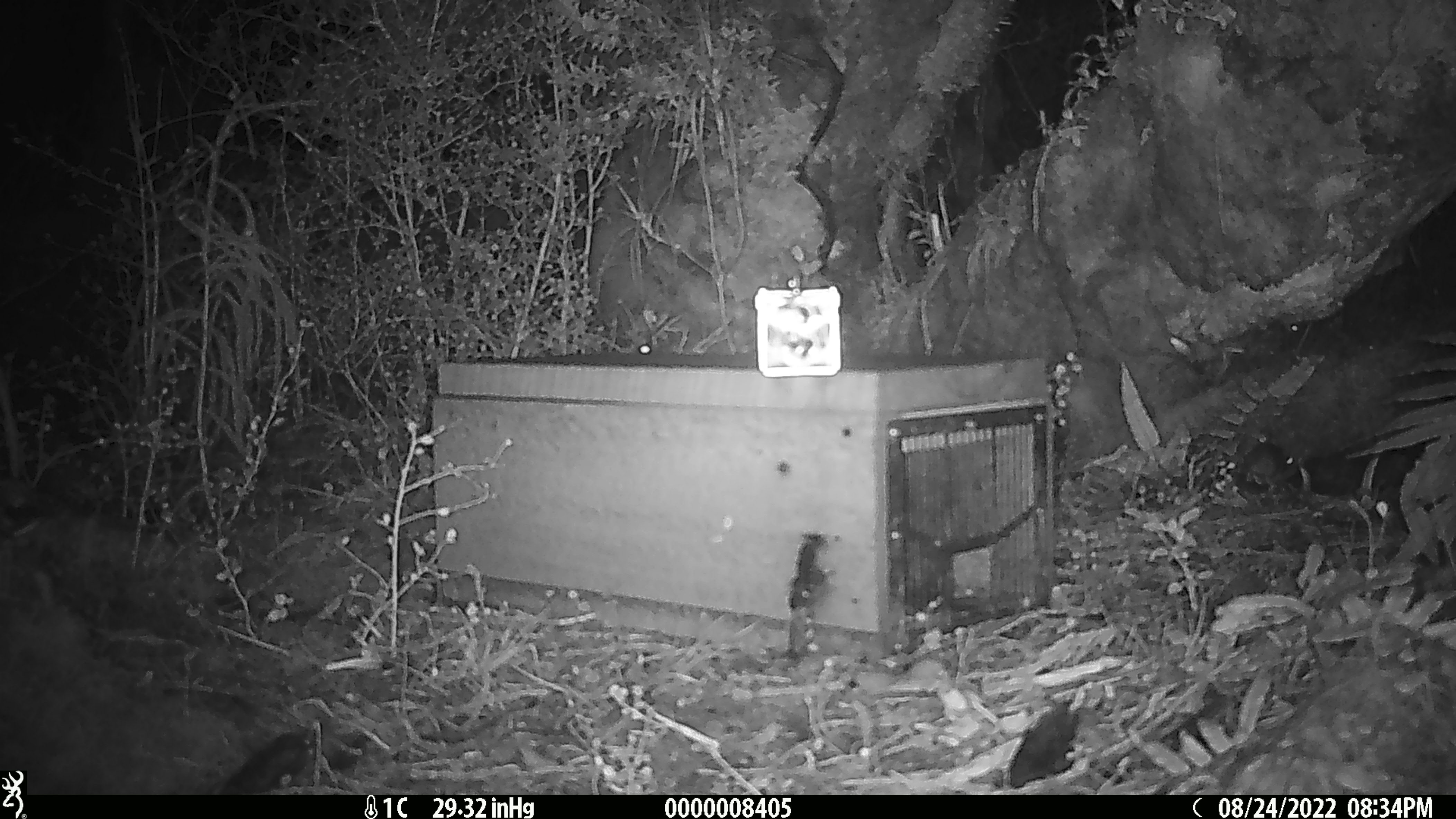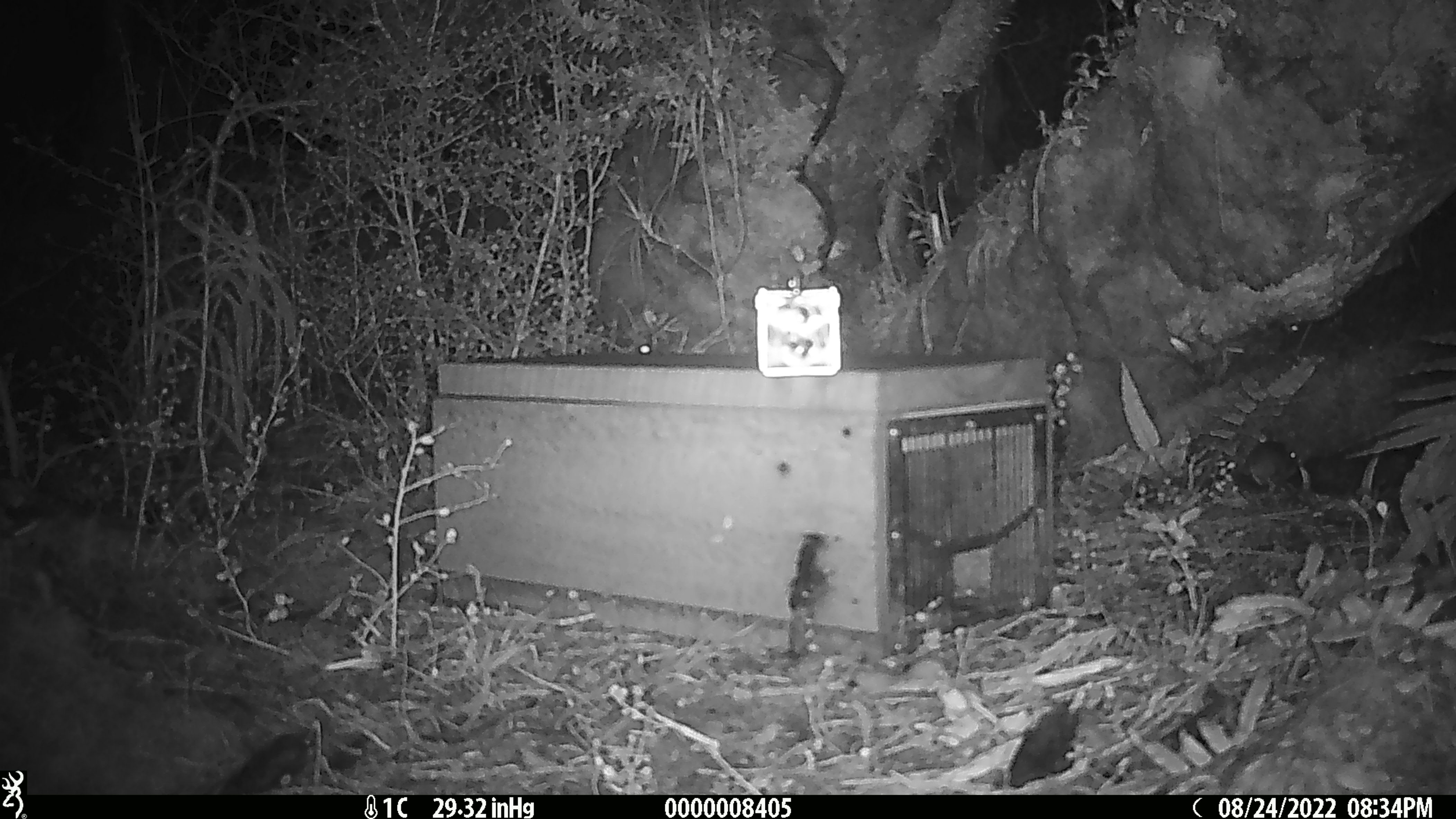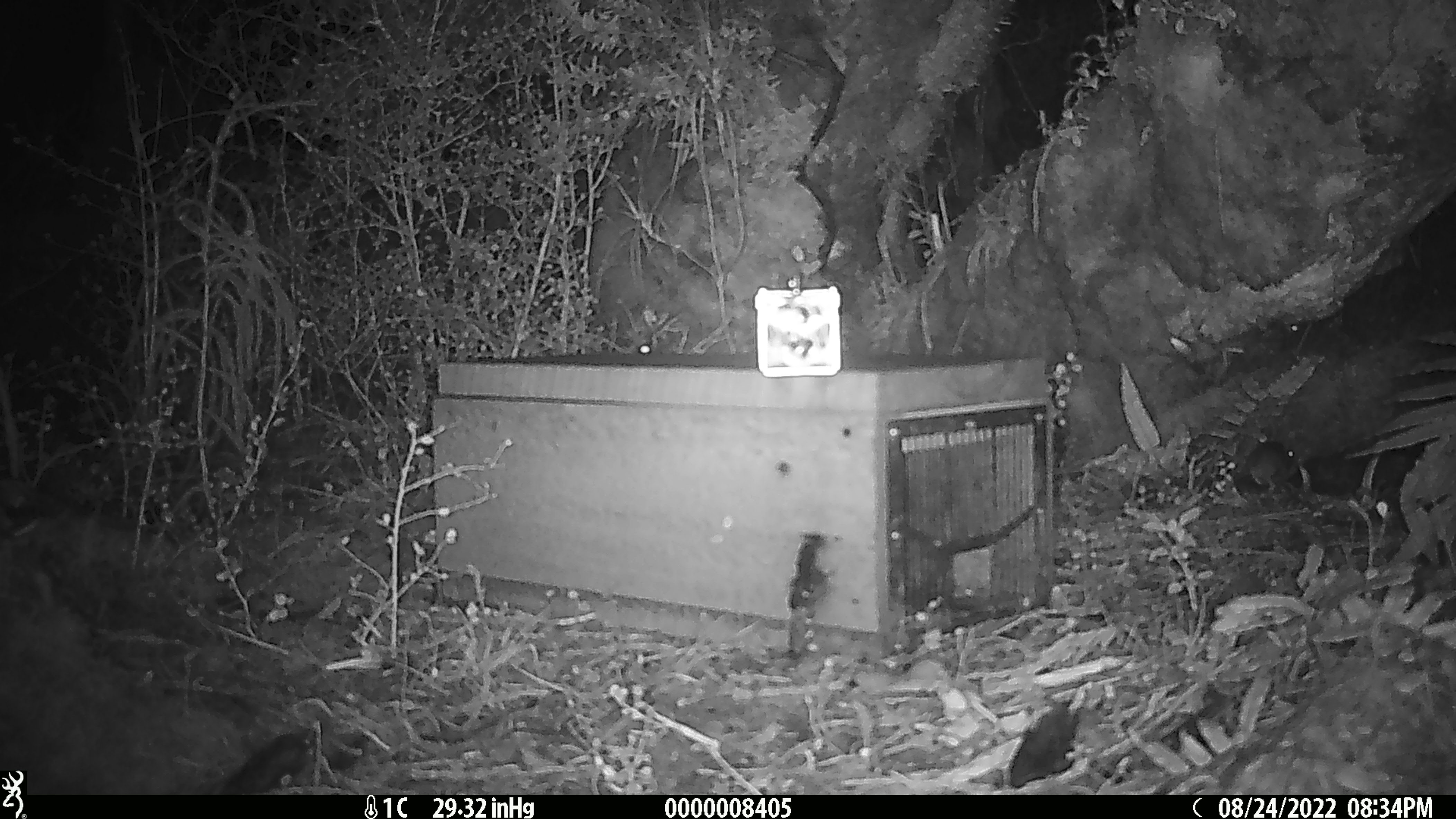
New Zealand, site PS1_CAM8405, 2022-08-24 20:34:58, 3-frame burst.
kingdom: Animalia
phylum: Chordata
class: Mammalia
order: Rodentia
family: Muridae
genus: Mus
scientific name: Mus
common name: mouse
Mouse (Mus).